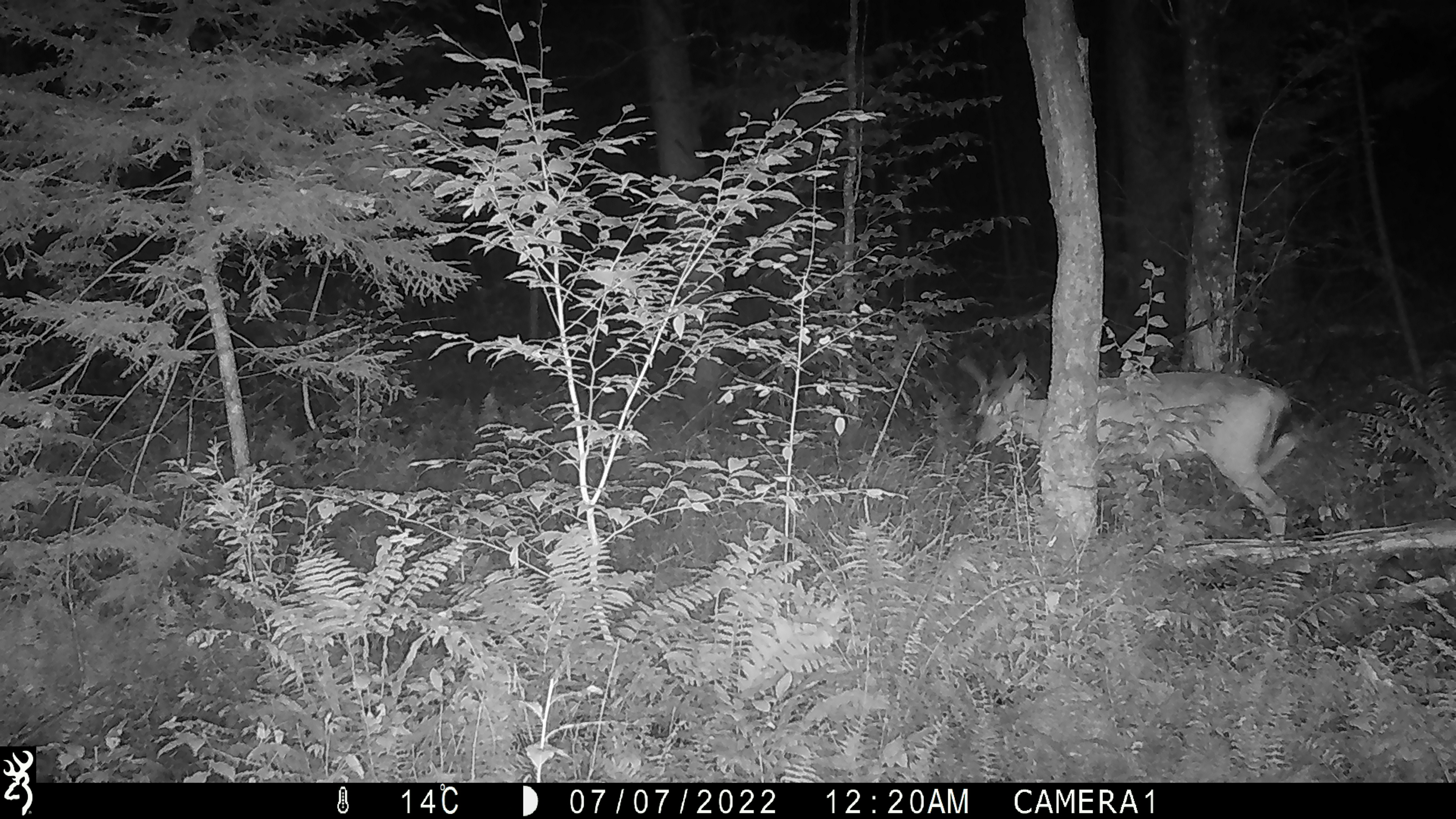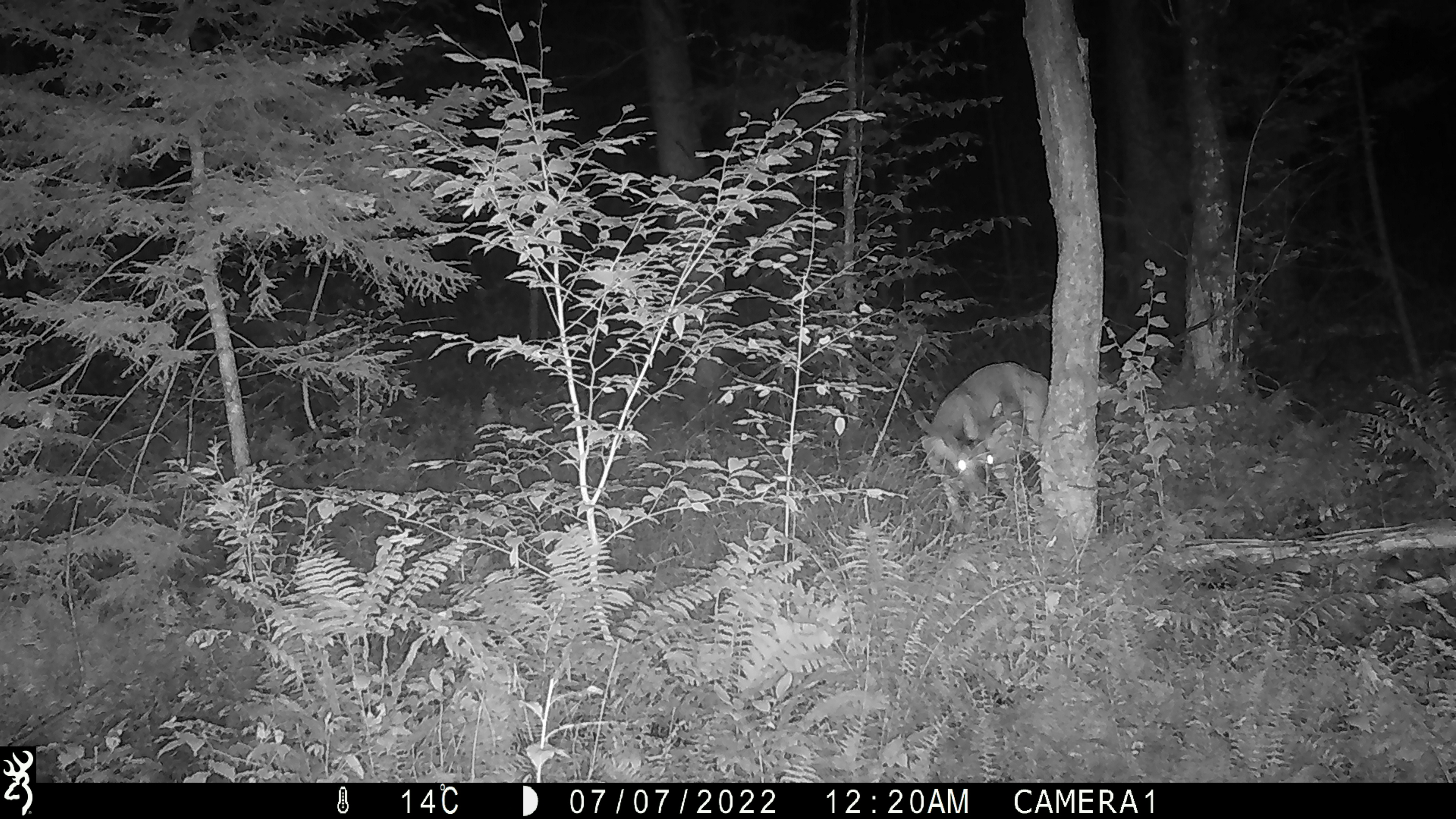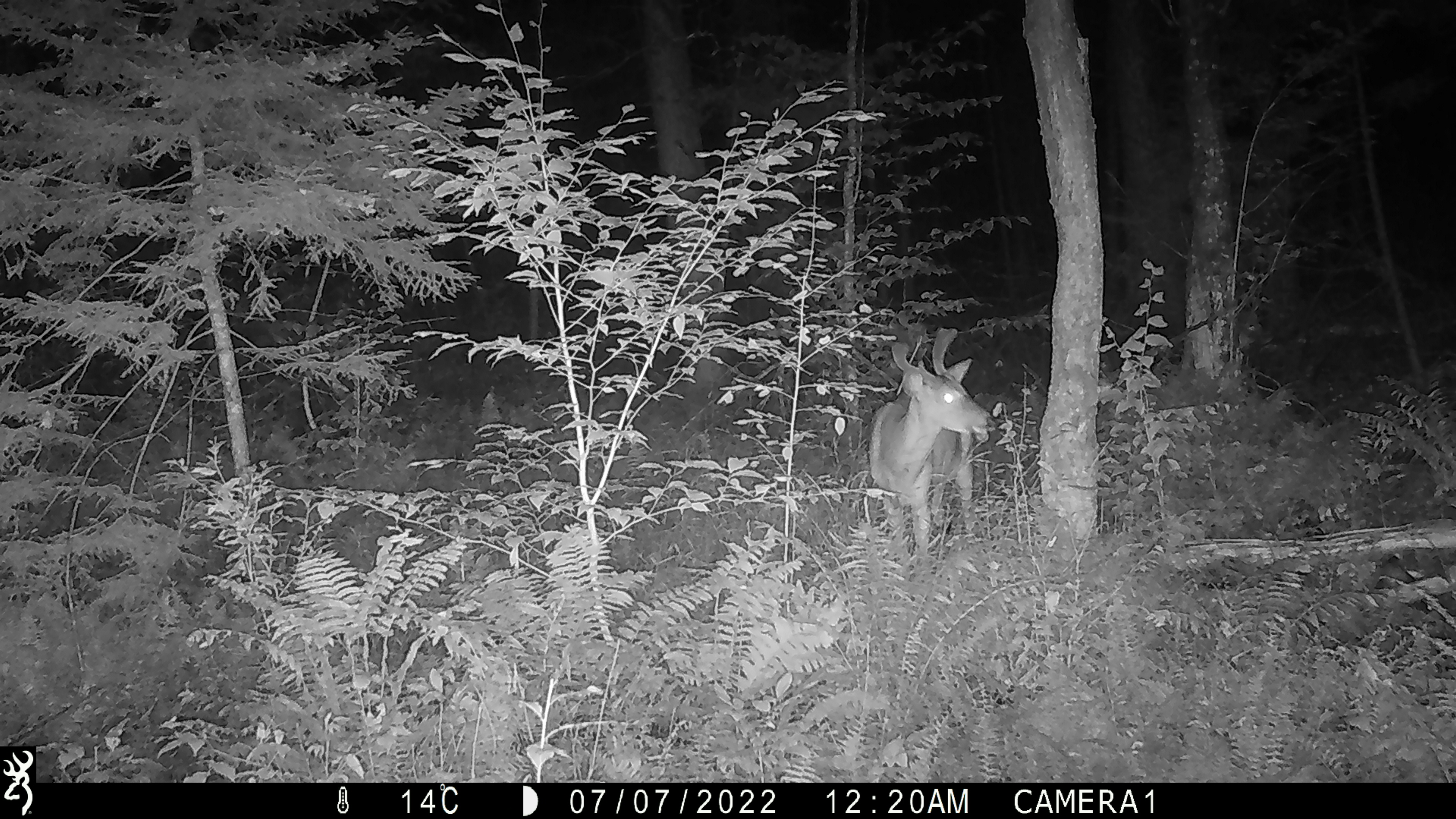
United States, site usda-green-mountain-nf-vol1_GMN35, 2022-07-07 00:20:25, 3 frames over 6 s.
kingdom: Animalia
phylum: Chordata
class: Mammalia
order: Artiodactyla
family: Cervidae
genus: Odocoileus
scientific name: Odocoileus virginianus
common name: white-tailed deer